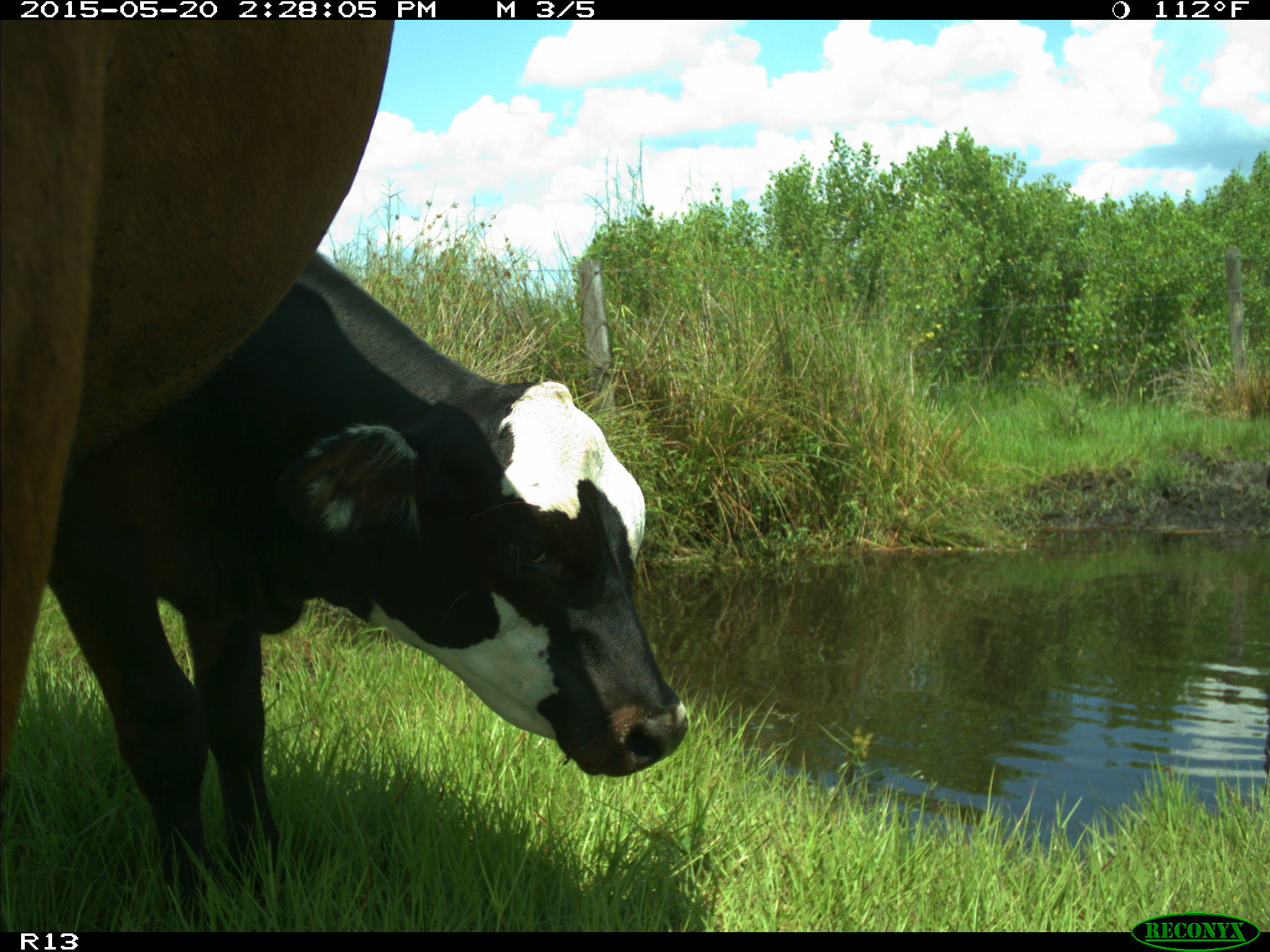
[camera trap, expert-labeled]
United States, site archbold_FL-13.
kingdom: Animalia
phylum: Chordata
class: Mammalia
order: Artiodactyla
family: Bovidae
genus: Bos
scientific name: Bos taurus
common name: domestic cow